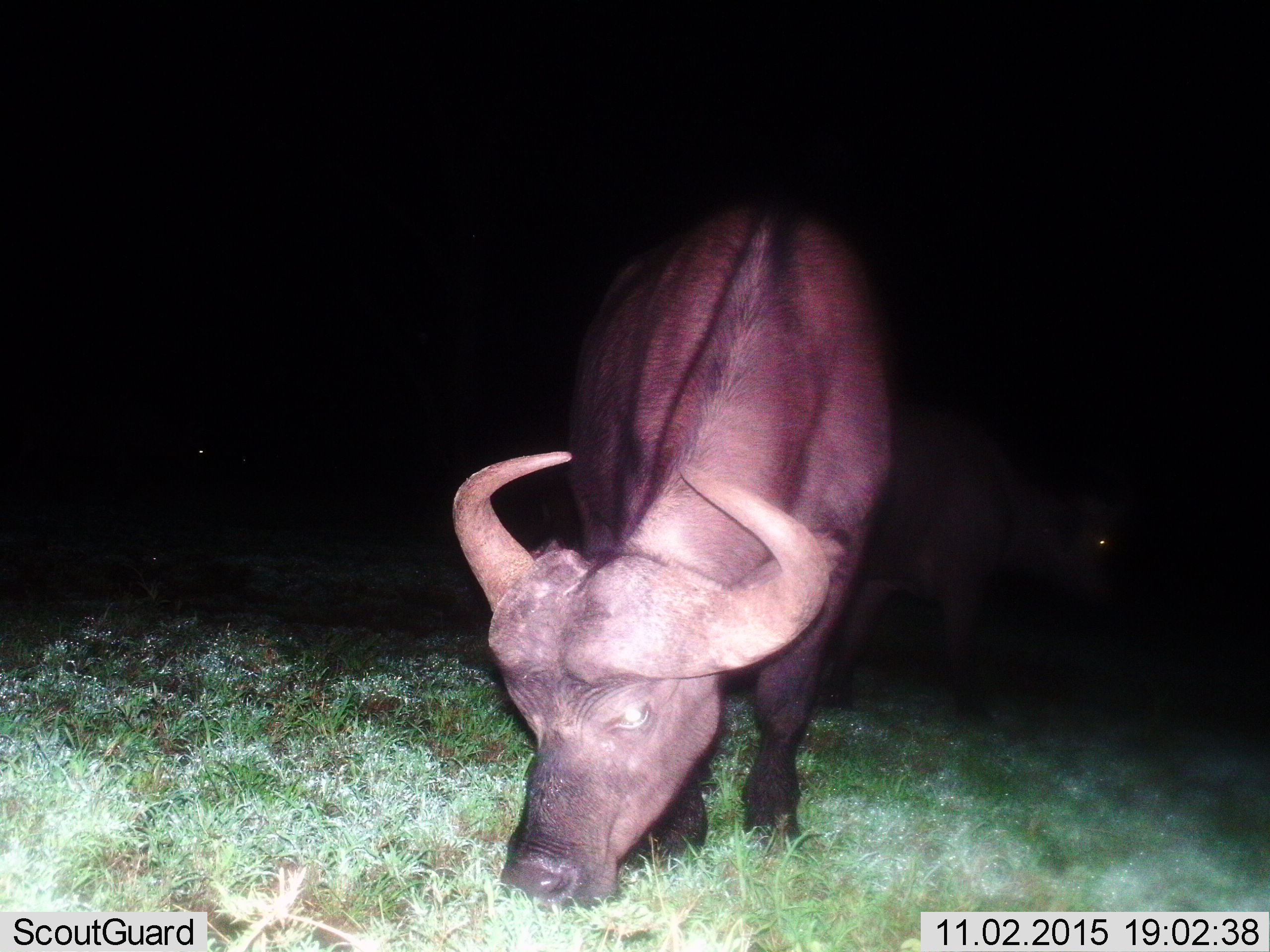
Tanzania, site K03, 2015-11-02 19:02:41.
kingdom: Animalia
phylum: Chordata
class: Mammalia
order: Artiodactyla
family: Bovidae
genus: Syncerus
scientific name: Syncerus caffer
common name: cape buffalo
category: buffalo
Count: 1.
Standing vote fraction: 0%.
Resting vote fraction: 0%.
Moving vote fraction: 12%.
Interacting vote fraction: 0%.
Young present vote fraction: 0%.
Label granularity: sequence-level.